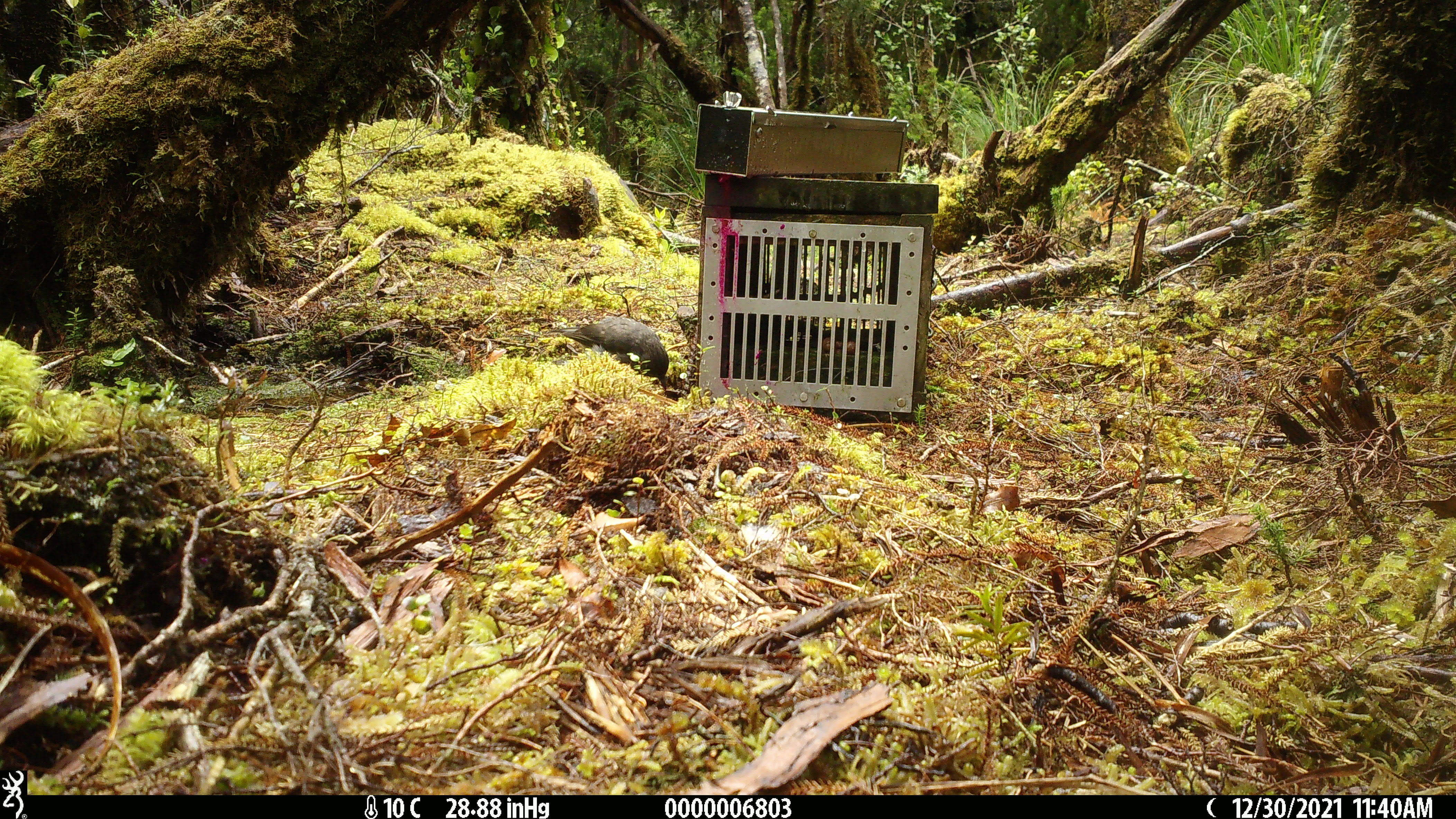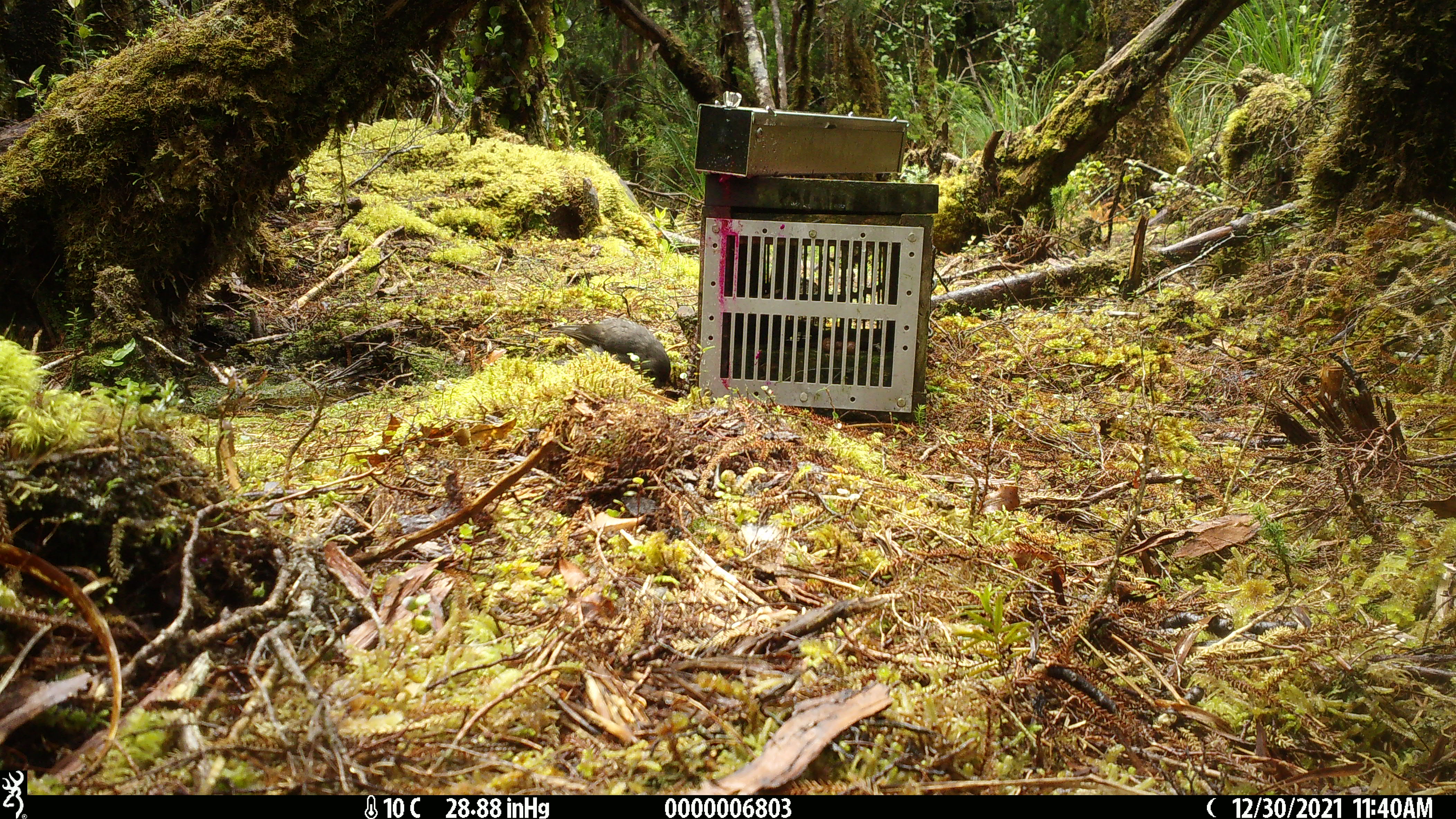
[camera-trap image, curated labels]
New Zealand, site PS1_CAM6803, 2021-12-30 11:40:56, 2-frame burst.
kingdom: Animalia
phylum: Chordata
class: Aves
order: Passeriformes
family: Petroicidae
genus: Petroica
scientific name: Petroica australis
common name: new zealand robin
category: robin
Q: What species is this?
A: Robin (new zealand robin) (Petroica australis).